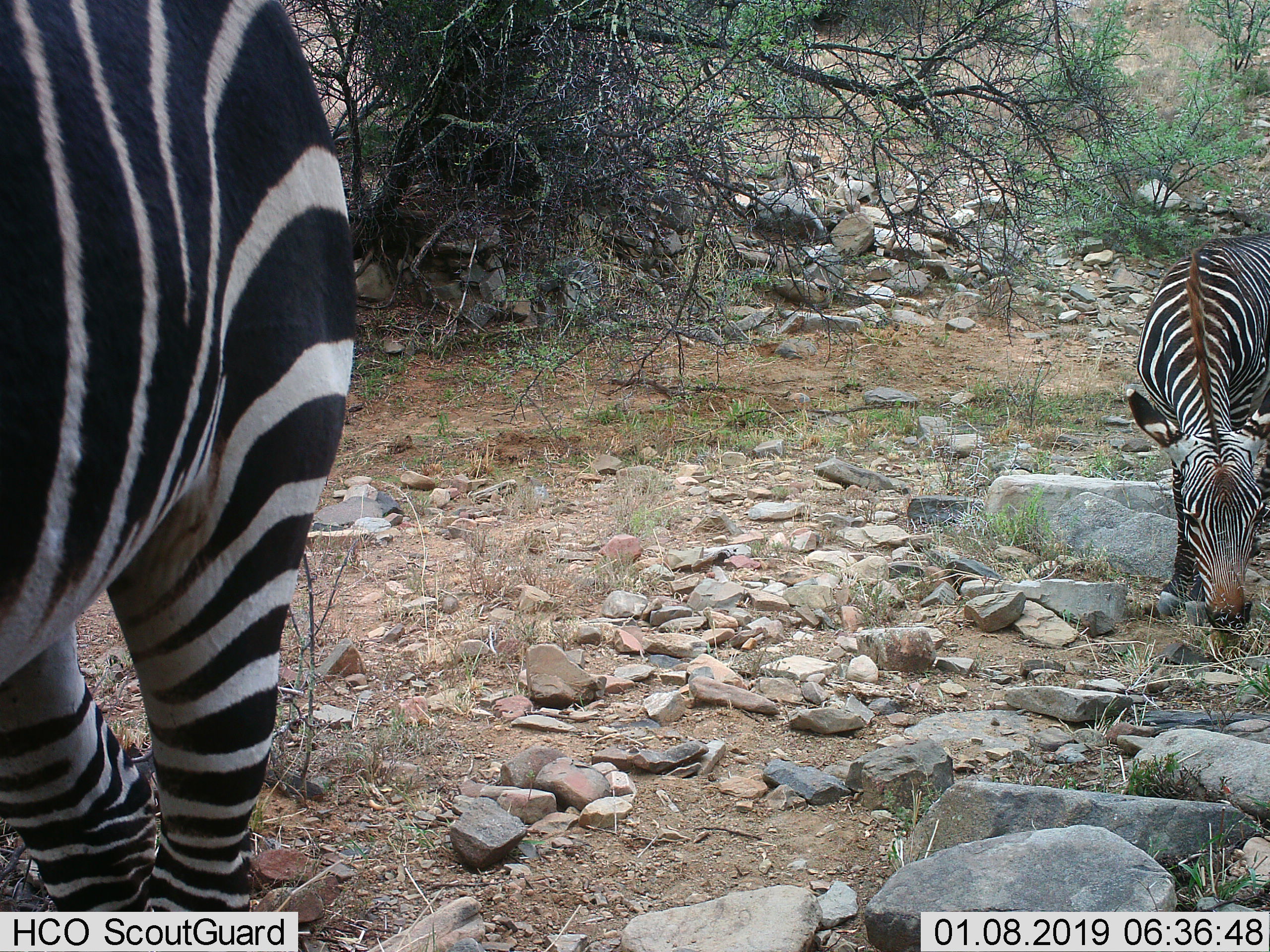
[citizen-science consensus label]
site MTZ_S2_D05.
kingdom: Animalia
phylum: Chordata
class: Mammalia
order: Perissodactyla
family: Equidae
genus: Equus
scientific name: Equus zebra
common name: mountain zebra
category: zebramountain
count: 2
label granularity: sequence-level